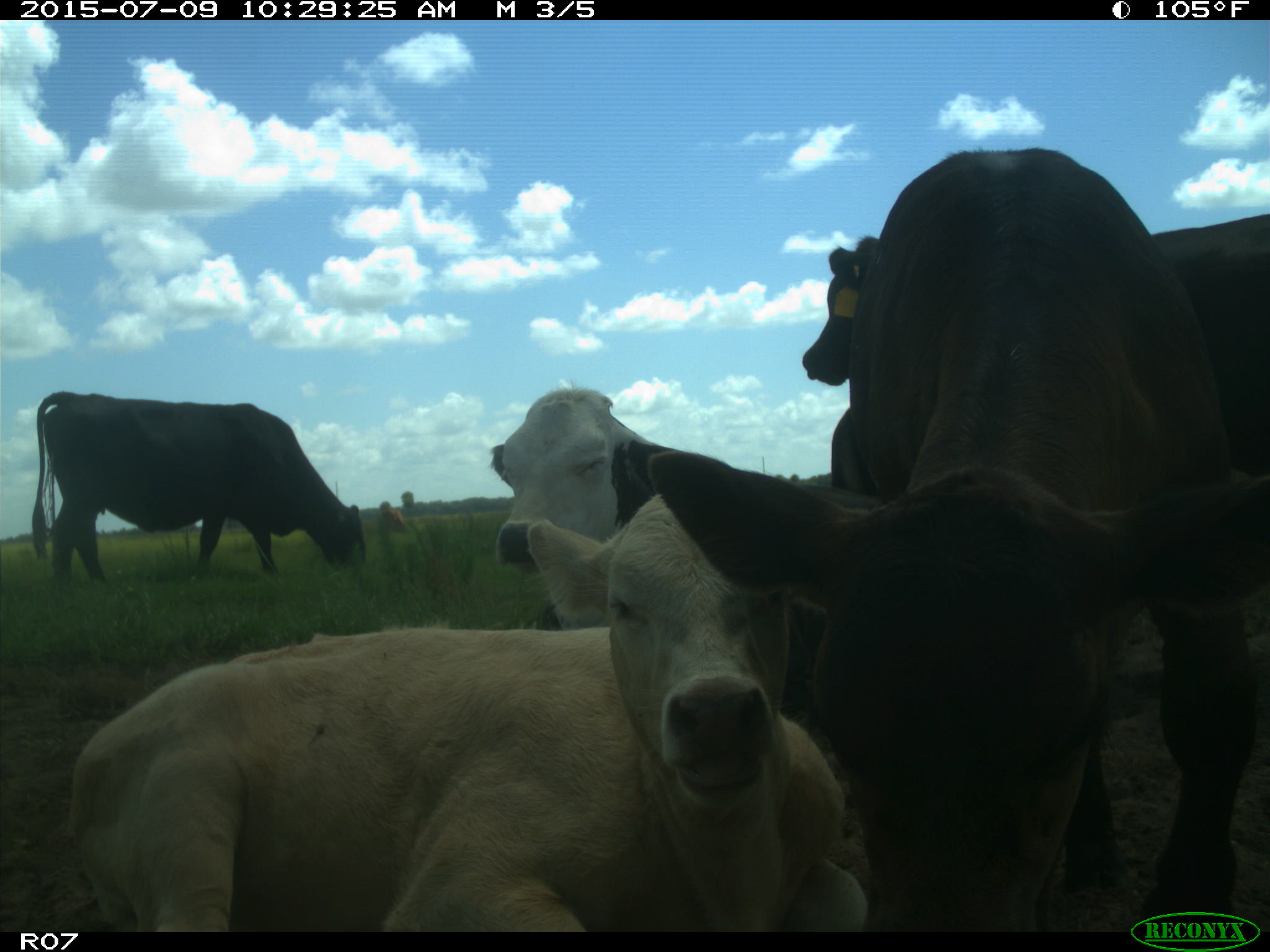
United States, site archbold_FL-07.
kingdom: Animalia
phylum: Chordata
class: Mammalia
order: Artiodactyla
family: Bovidae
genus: Bos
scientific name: Bos taurus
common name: domestic cow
Bos taurus (domestic cow).